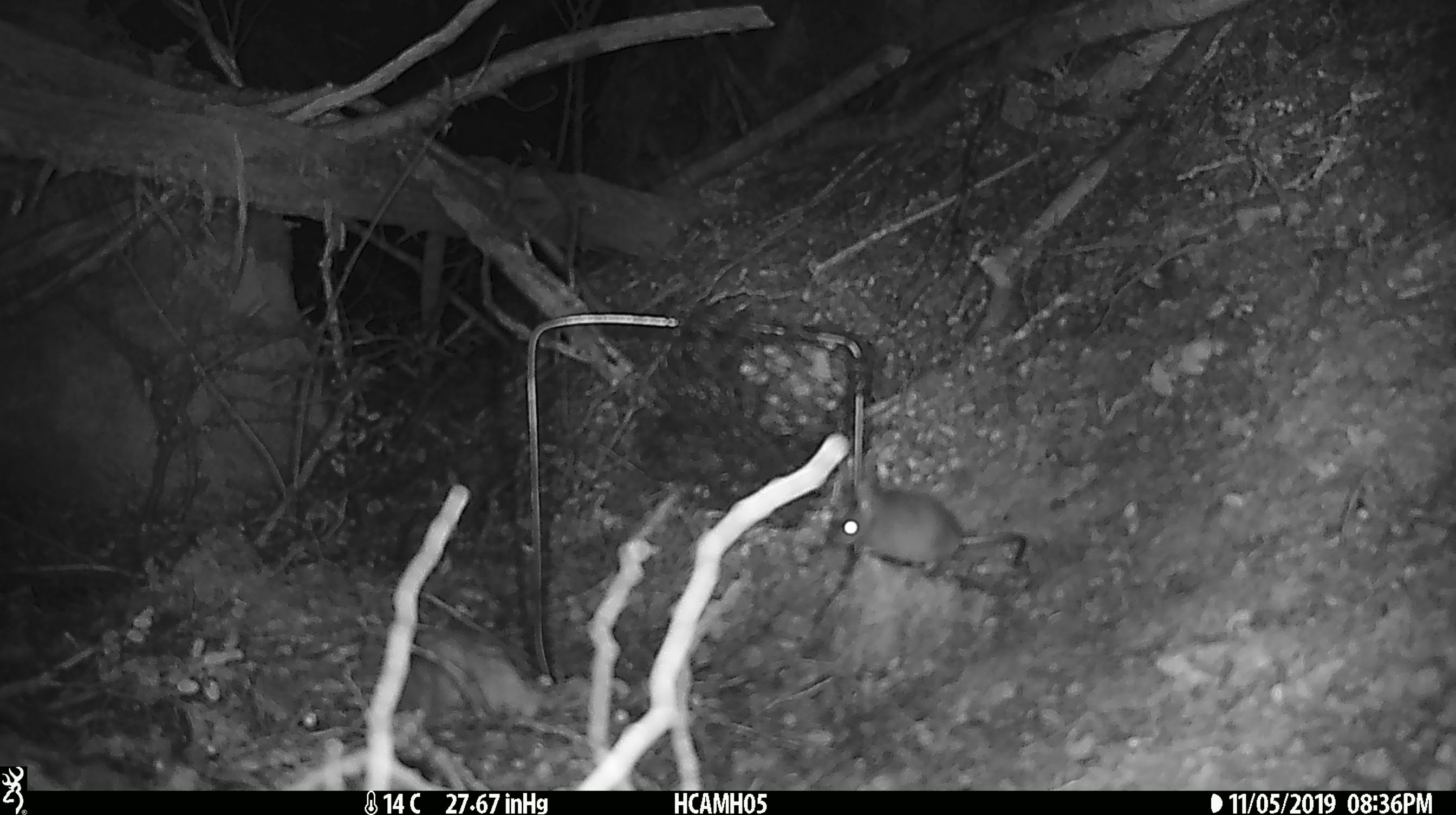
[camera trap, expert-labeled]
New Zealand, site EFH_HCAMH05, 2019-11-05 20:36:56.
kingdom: Animalia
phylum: Chordata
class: Mammalia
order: Rodentia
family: Muridae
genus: Mus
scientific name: Mus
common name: mouse